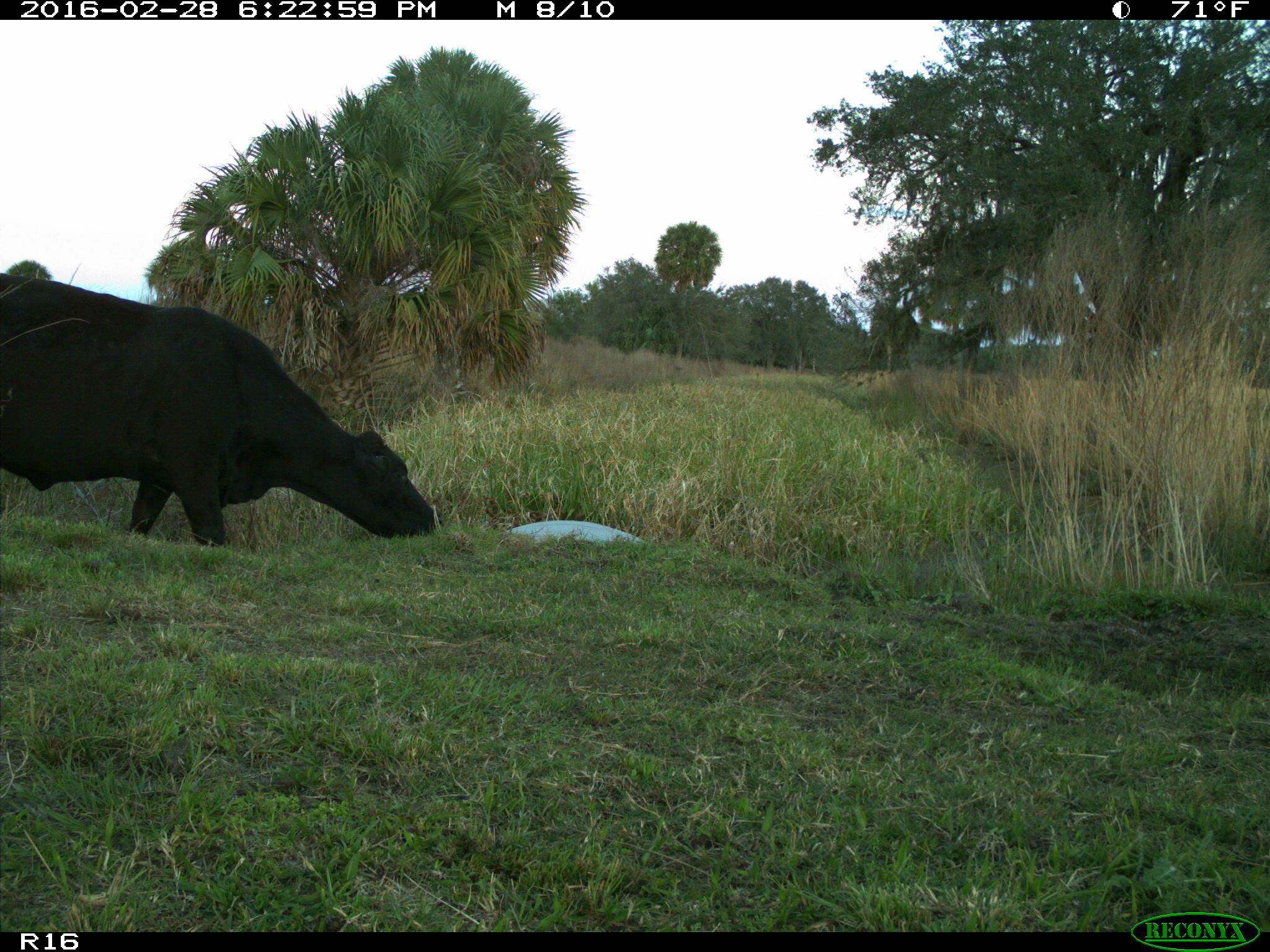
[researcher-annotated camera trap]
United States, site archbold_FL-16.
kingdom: Animalia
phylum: Chordata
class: Mammalia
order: Artiodactyla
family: Bovidae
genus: Bos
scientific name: Bos taurus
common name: domestic cow